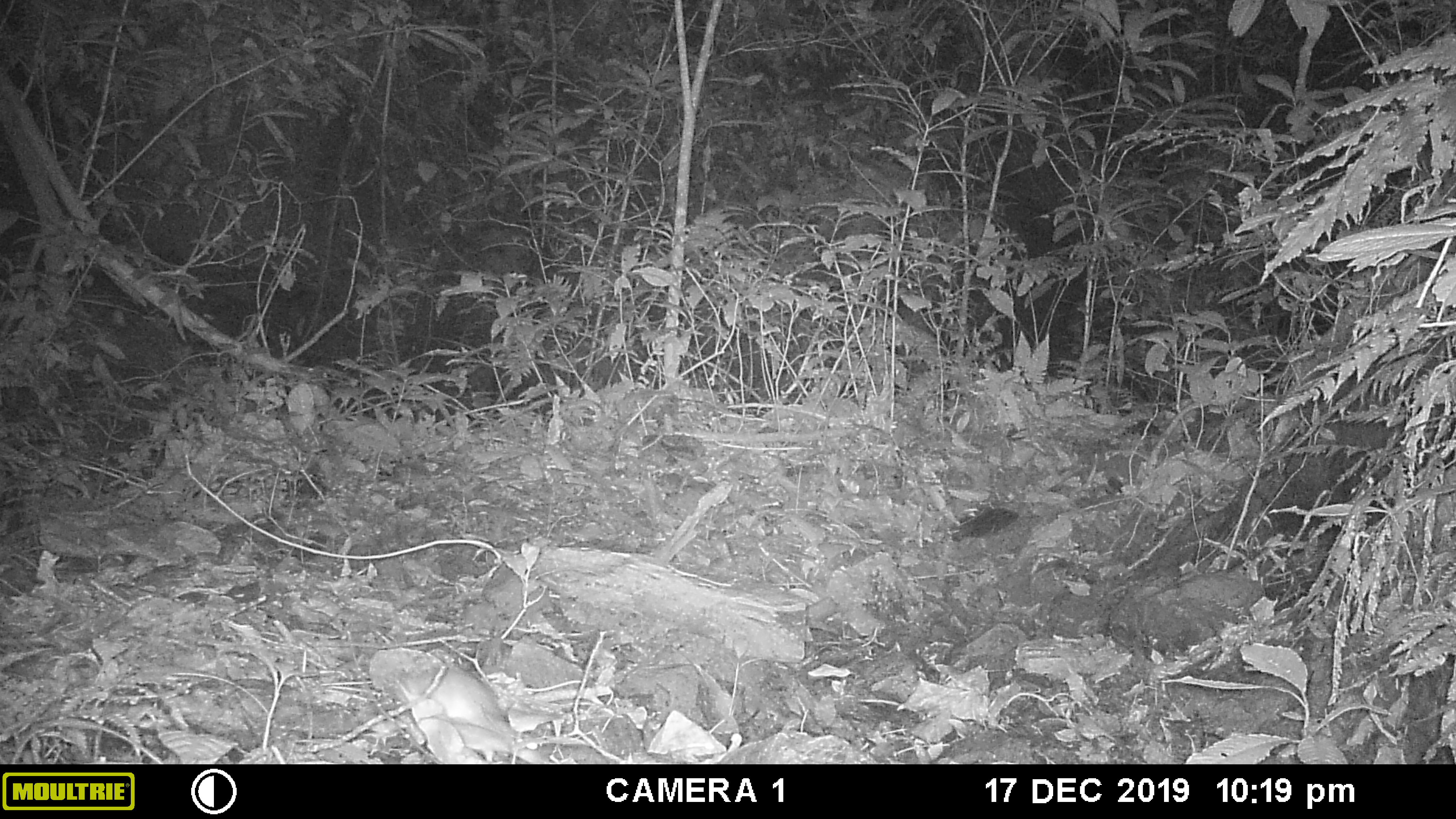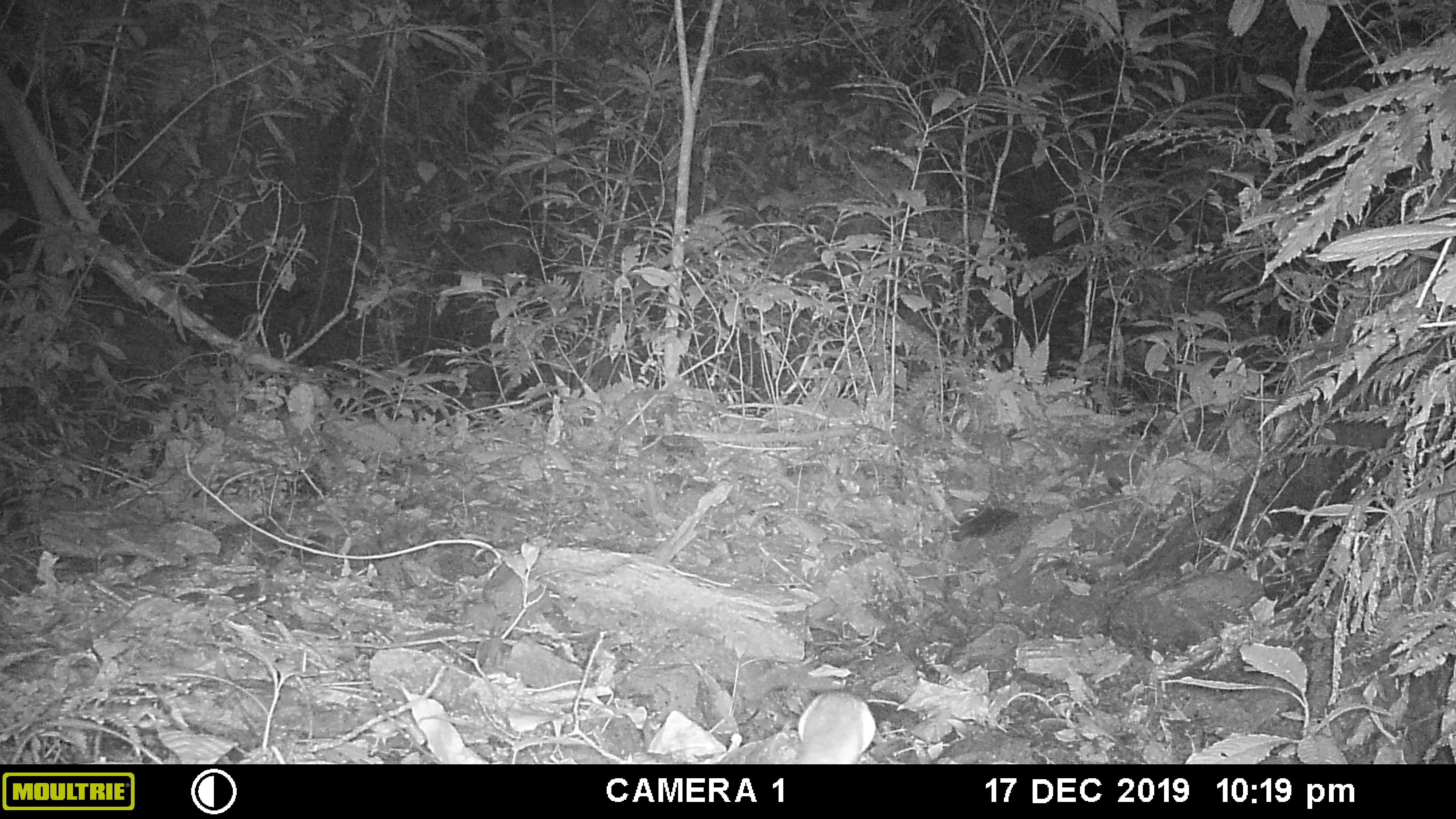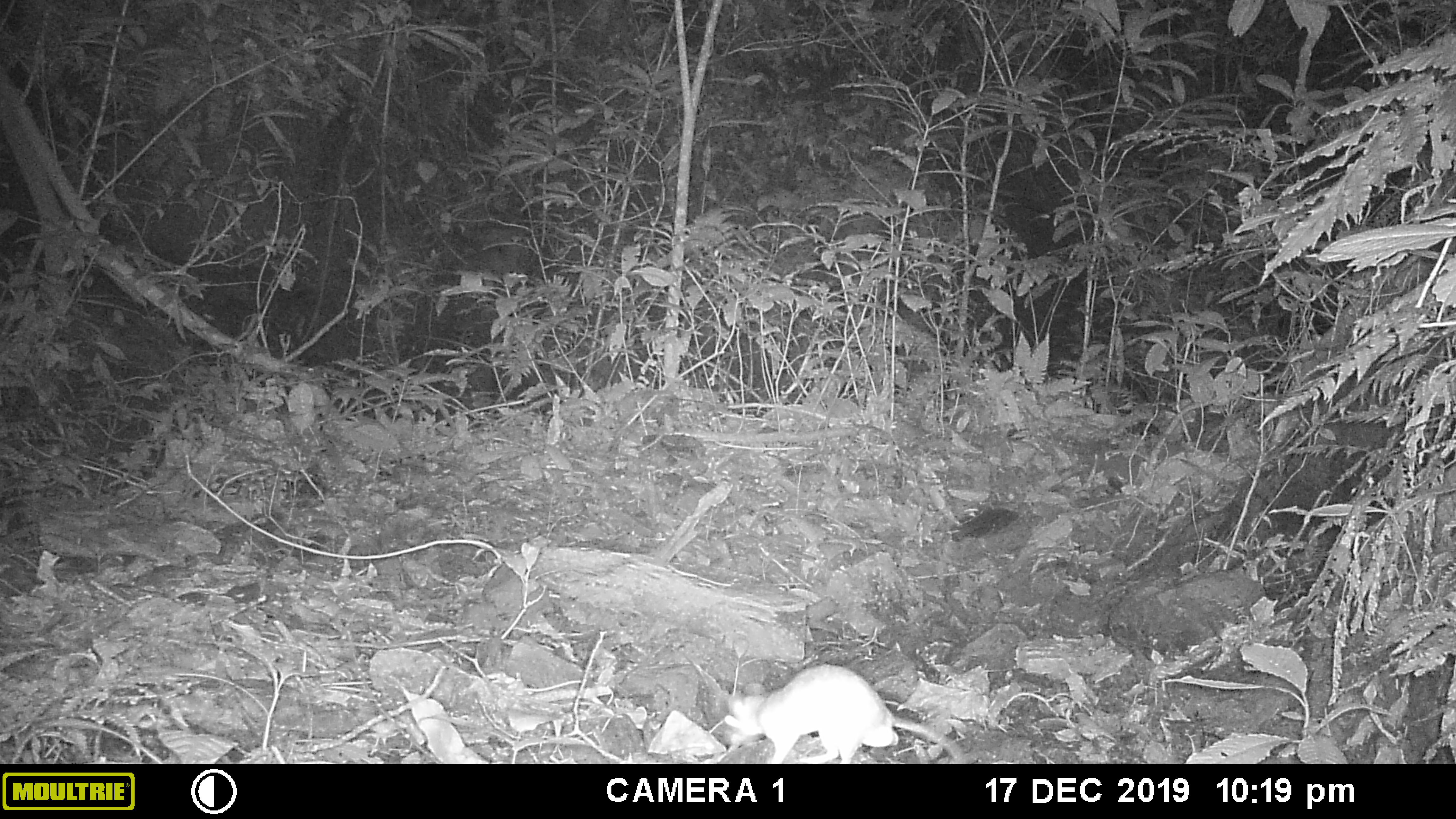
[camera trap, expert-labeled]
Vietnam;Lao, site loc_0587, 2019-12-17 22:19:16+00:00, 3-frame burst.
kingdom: Animalia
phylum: Chordata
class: Mammalia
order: Rodentia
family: Muridae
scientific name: Muridae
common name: old-world mice and rats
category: unidentified murid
Unidentified murid (old-world mice and rats) (Muridae). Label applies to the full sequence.